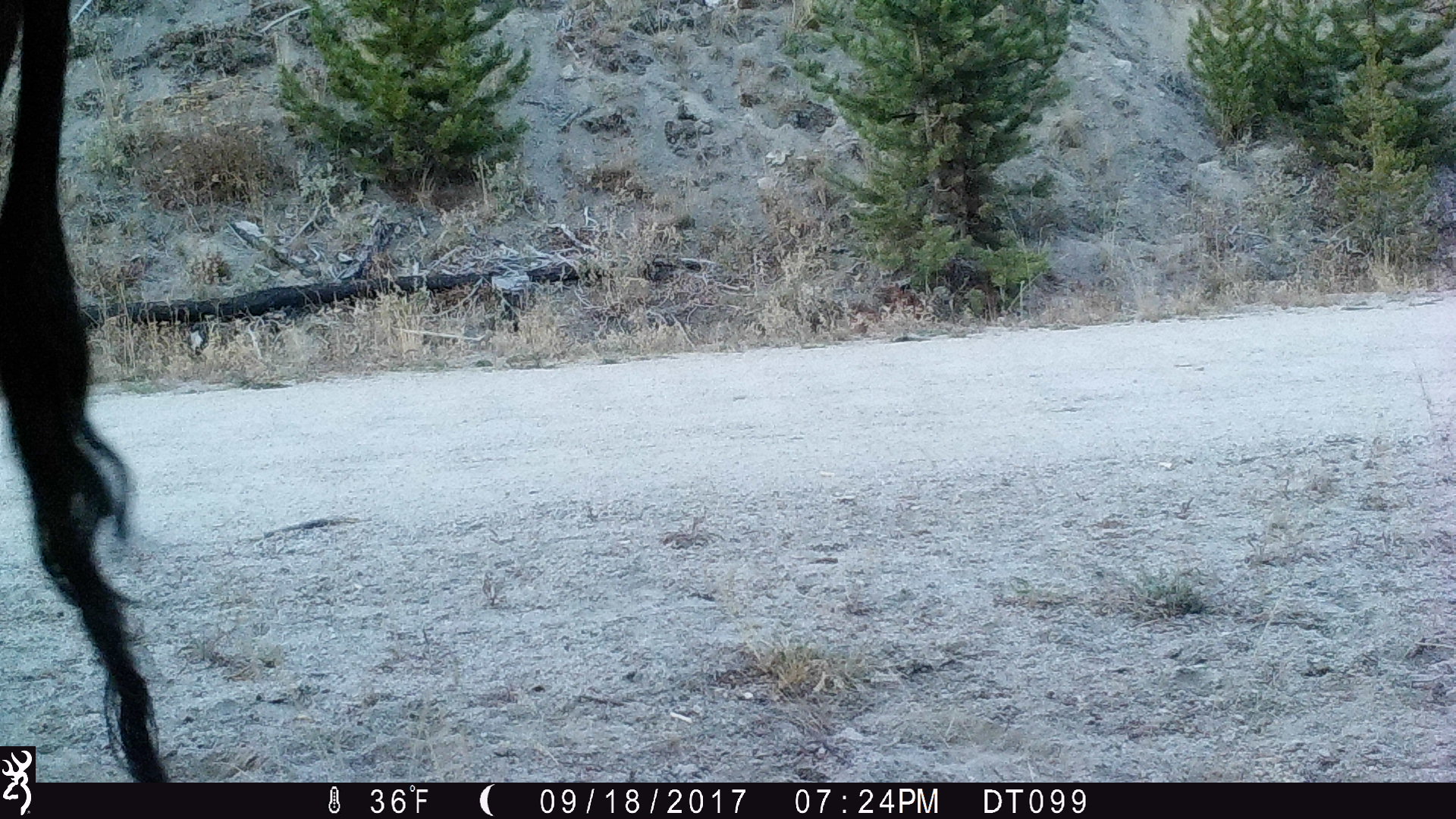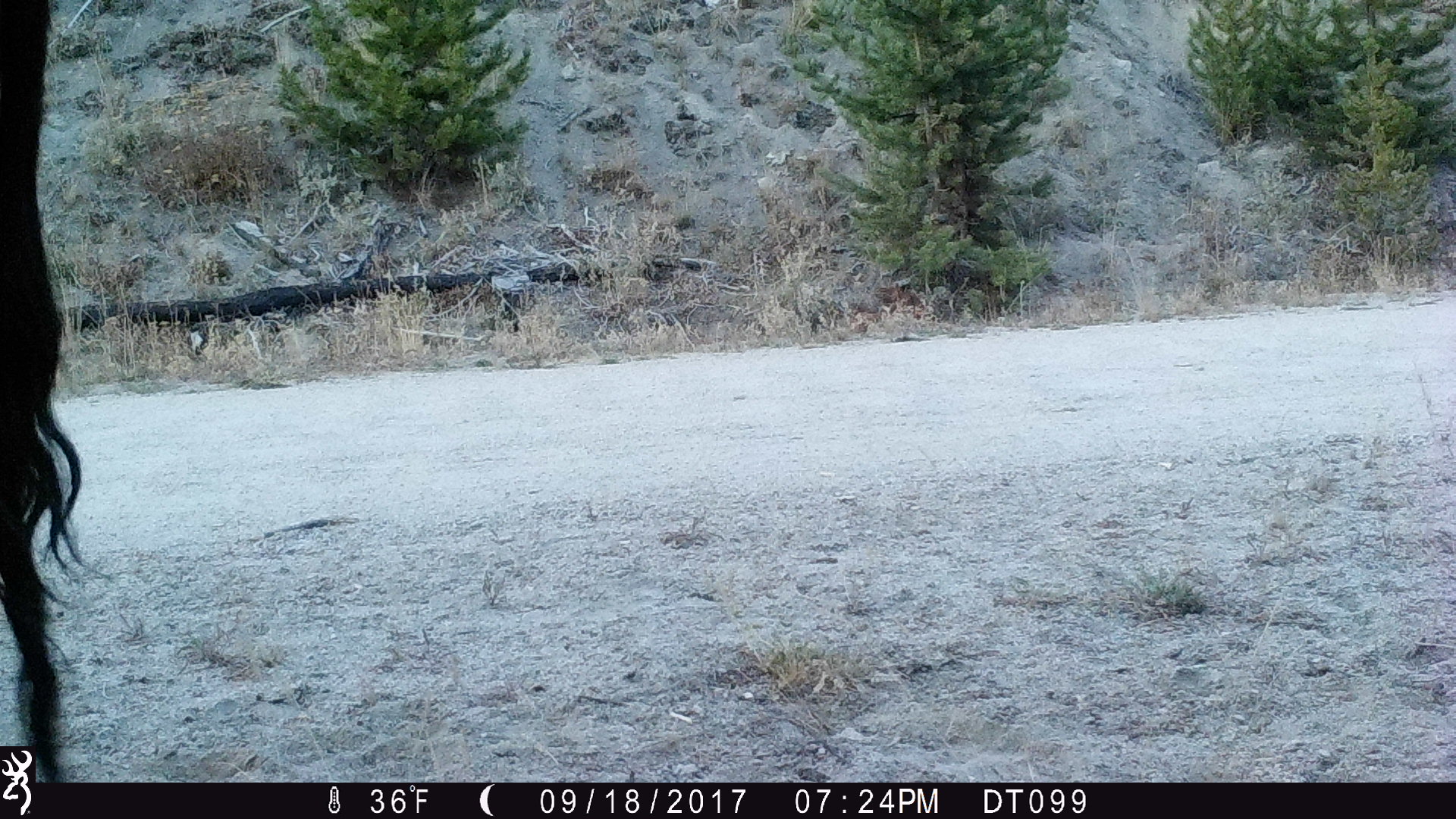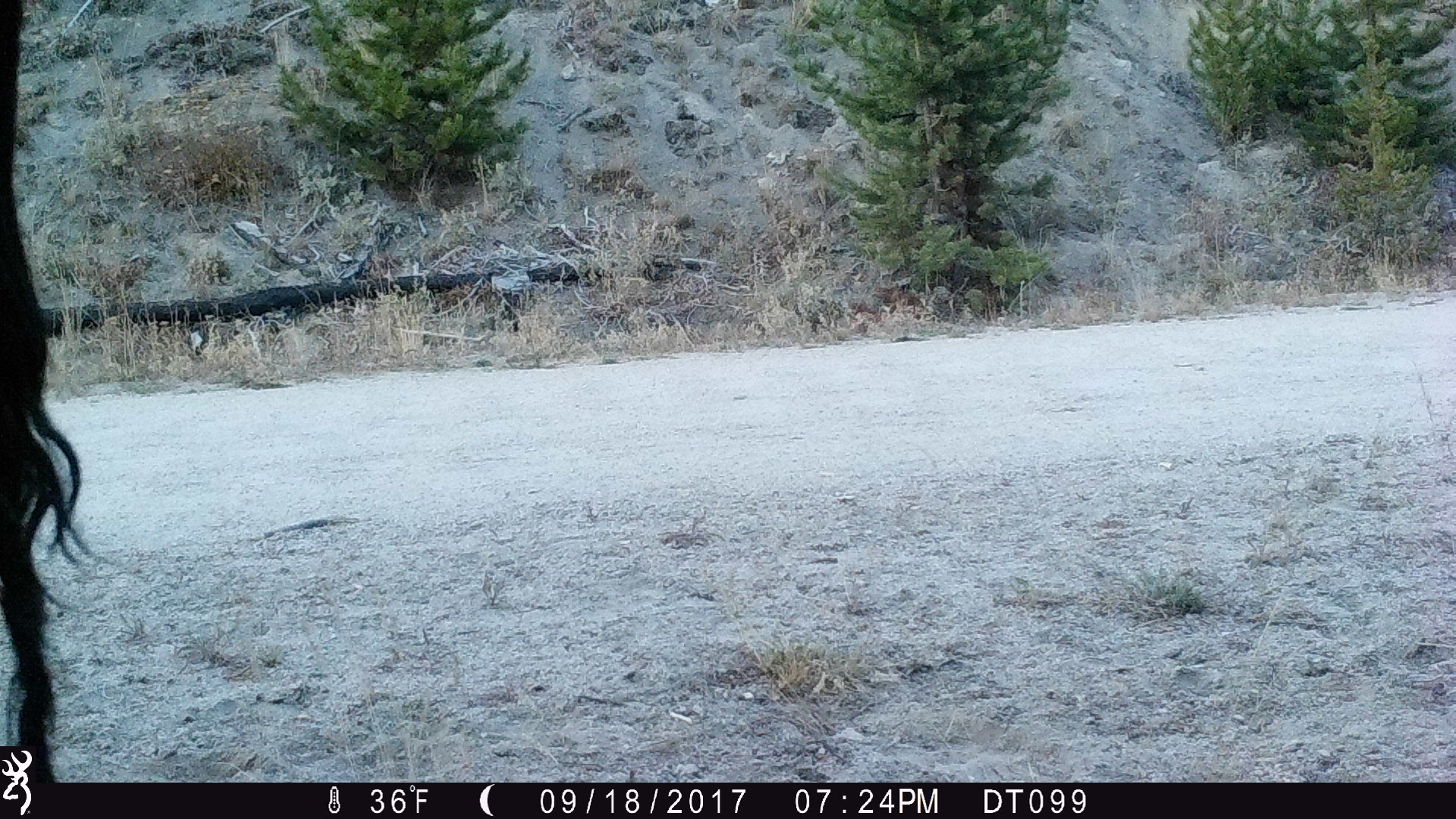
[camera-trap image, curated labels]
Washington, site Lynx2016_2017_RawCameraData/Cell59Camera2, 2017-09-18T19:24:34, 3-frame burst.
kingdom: Animalia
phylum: Chordata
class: Mammalia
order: Artiodactyla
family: Bovidae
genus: Bos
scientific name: Bos taurus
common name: domestic cattle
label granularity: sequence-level